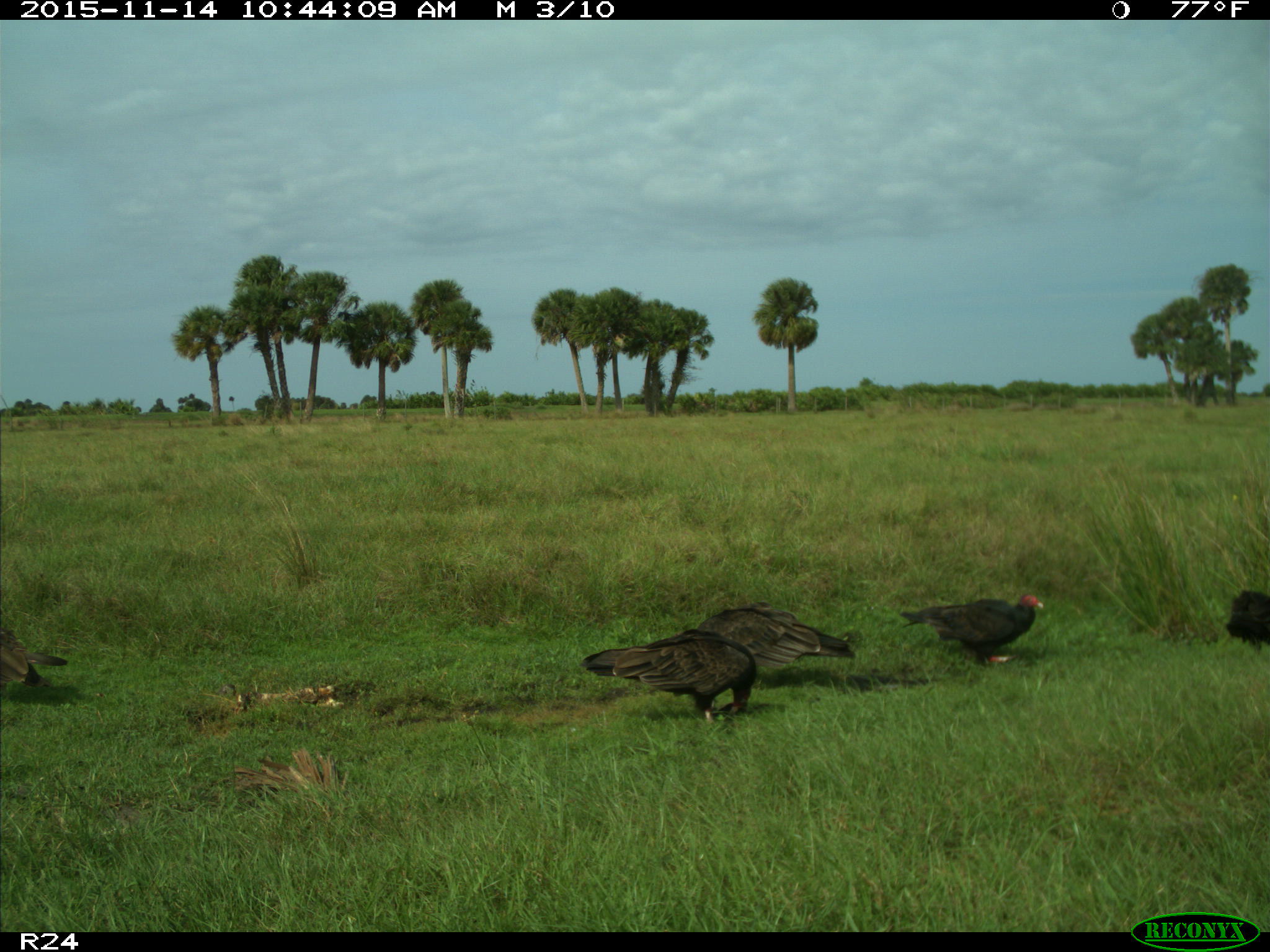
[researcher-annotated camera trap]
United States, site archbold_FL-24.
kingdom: Animalia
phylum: Chordata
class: Aves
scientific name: Aves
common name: birds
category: unidentified bird